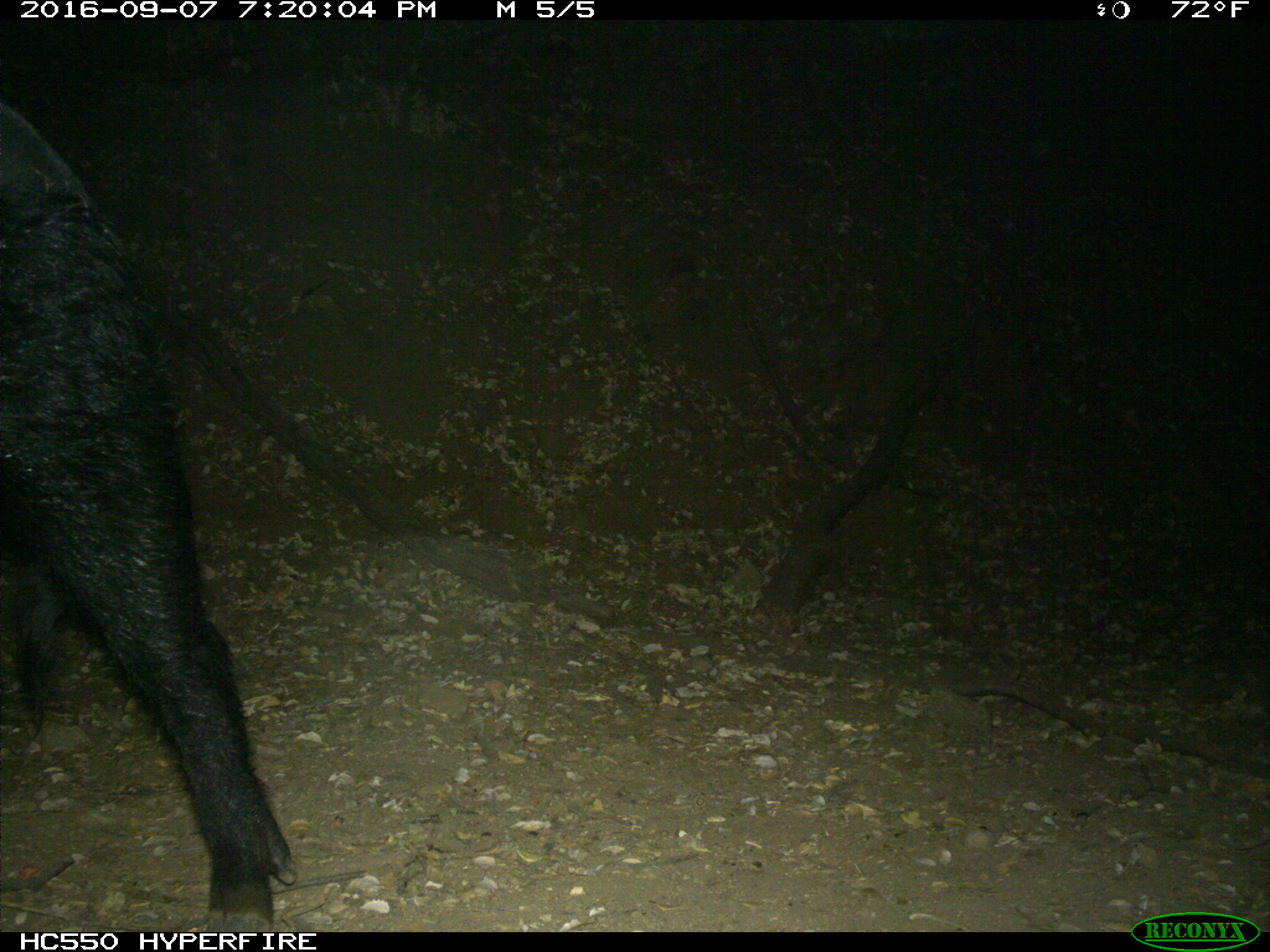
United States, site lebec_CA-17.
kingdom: Animalia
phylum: Chordata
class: Mammalia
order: Artiodactyla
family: Suidae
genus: Sus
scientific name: Sus scrofa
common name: wild boar